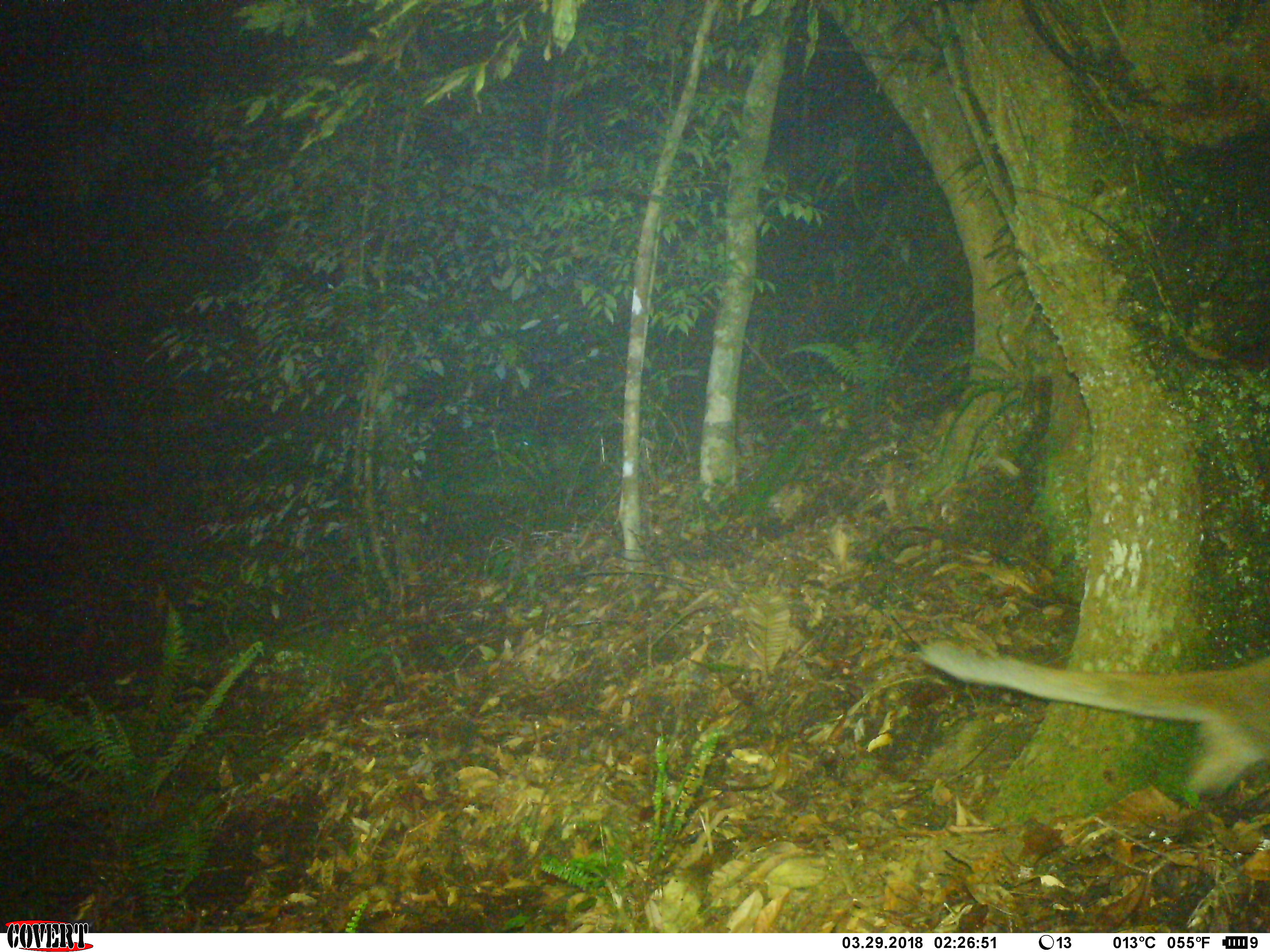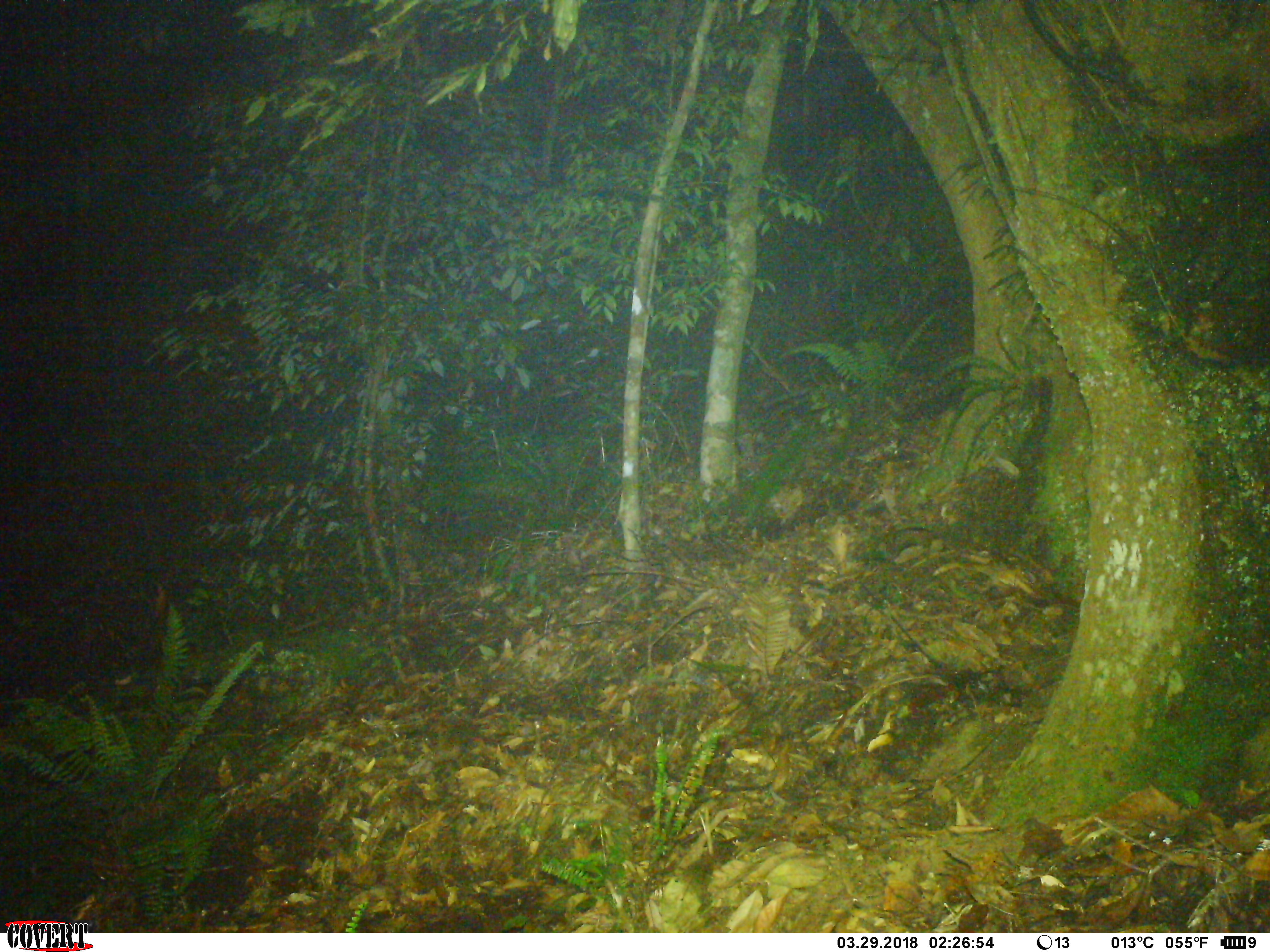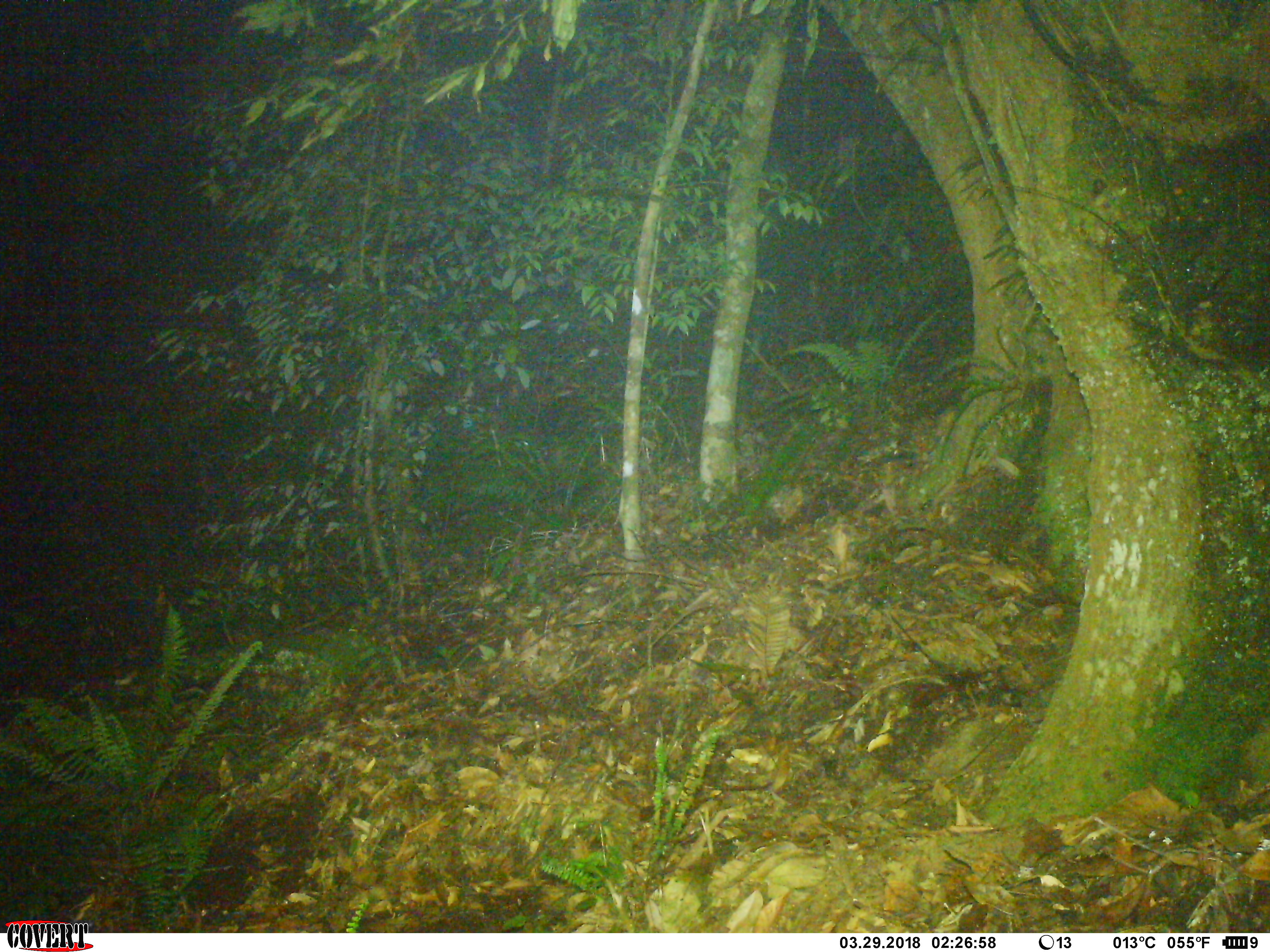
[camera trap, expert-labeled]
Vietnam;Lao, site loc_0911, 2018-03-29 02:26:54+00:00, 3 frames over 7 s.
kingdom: Animalia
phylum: Chordata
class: Mammalia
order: Carnivora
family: Viverridae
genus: Paguma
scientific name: Paguma larvata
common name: masked palm civet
Masked palm civet (Paguma larvata). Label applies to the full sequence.